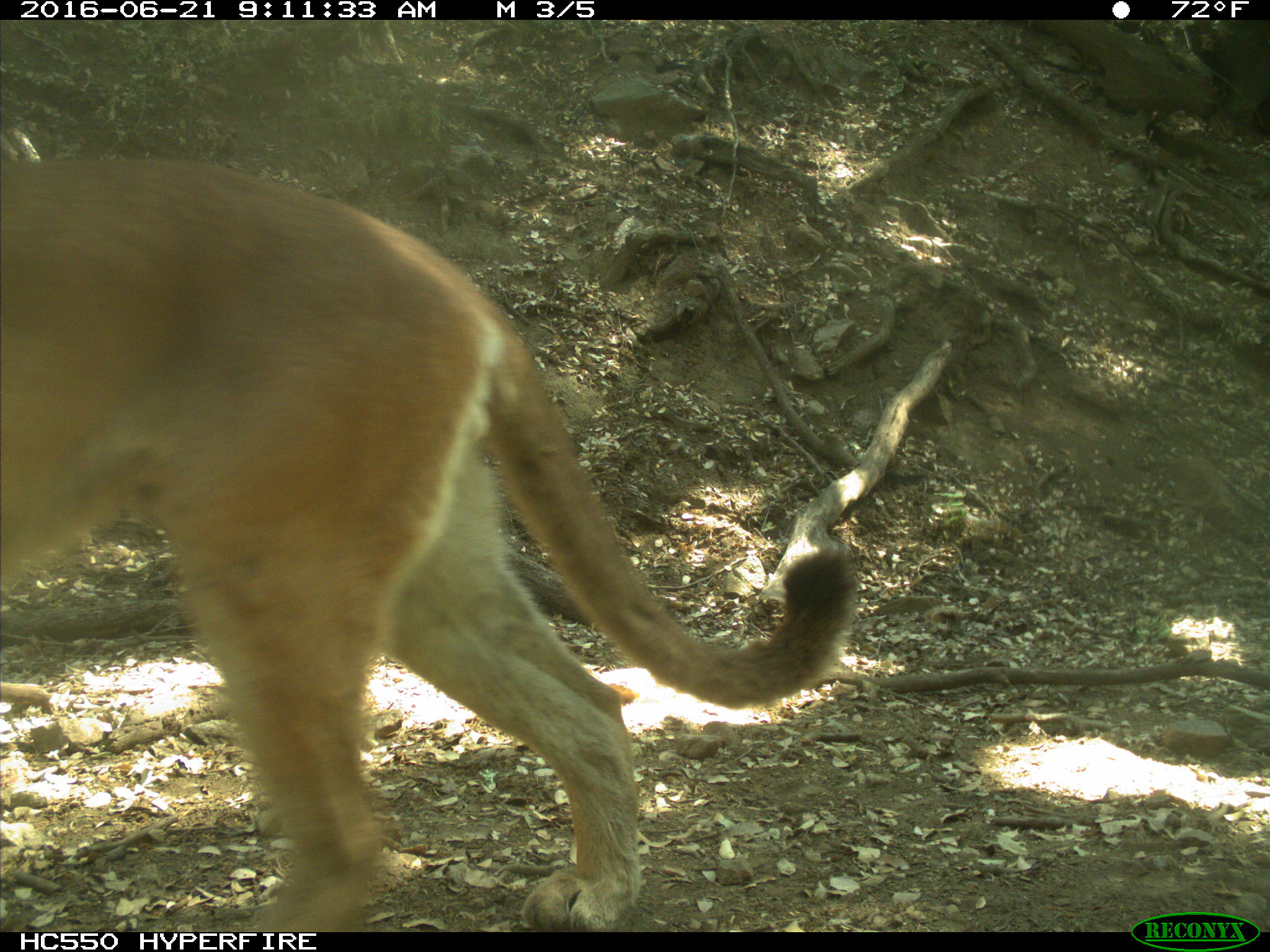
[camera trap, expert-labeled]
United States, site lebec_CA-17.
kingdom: Animalia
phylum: Chordata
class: Mammalia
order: Carnivora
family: Felidae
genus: Puma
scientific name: Puma concolor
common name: mountain lion